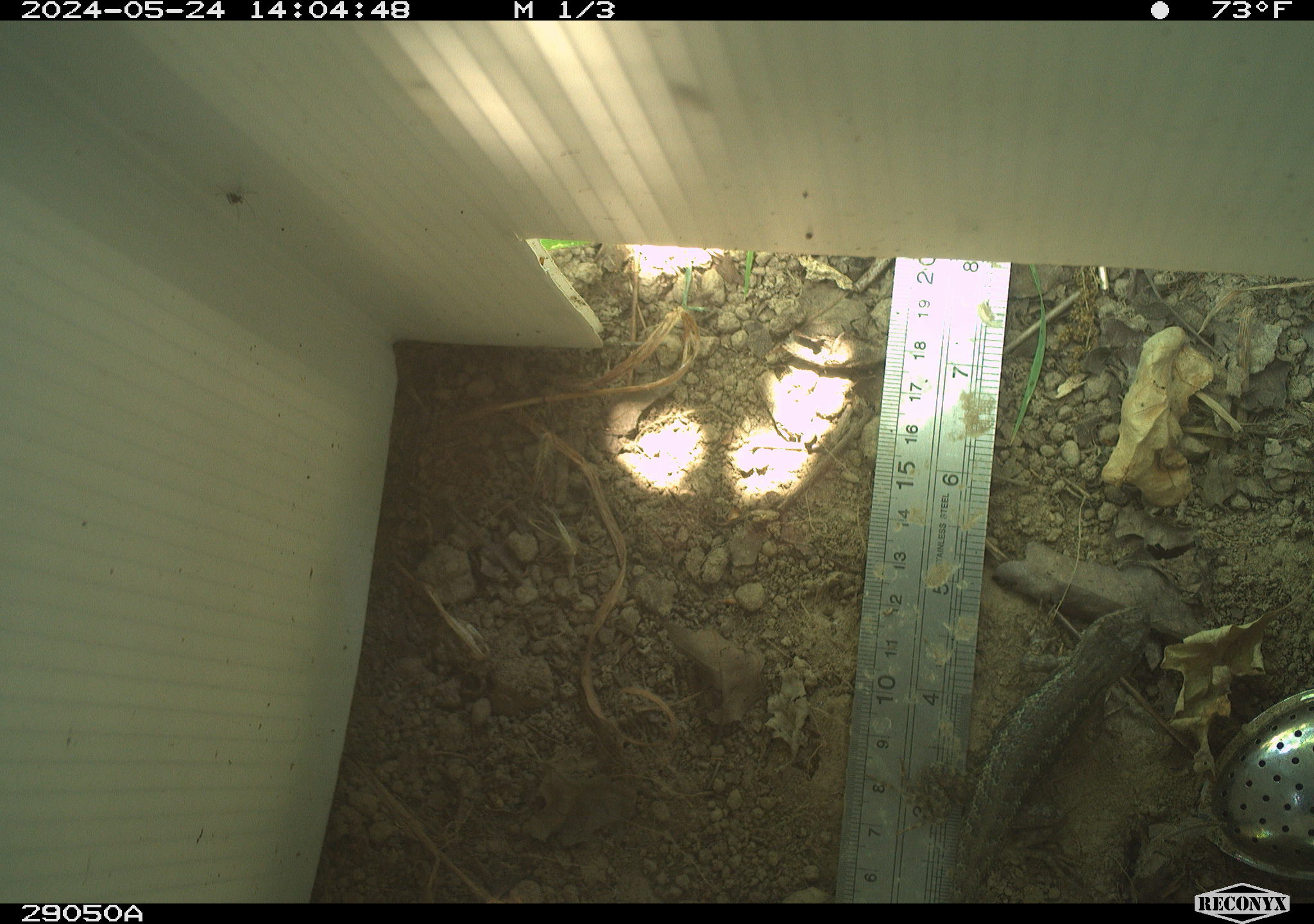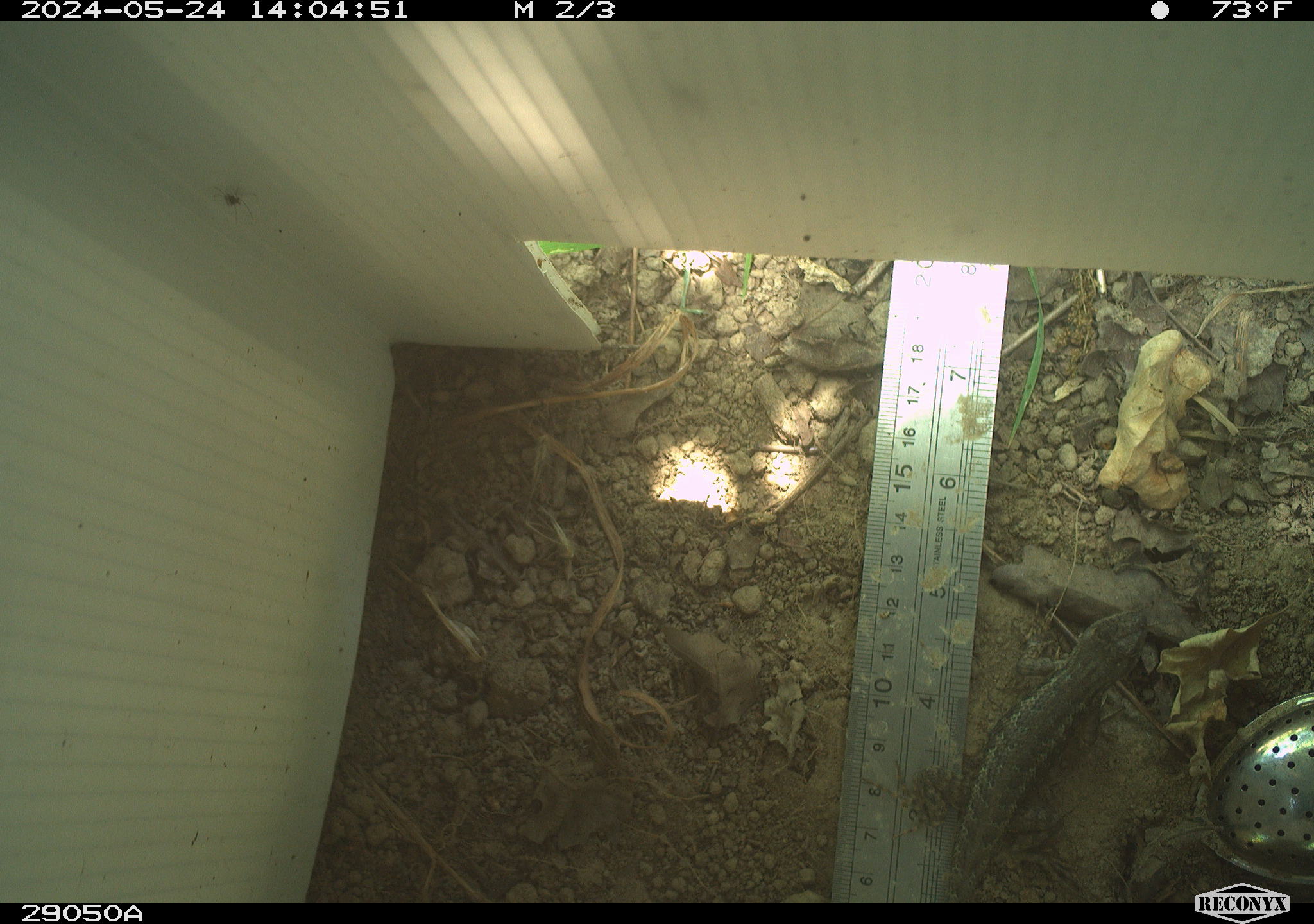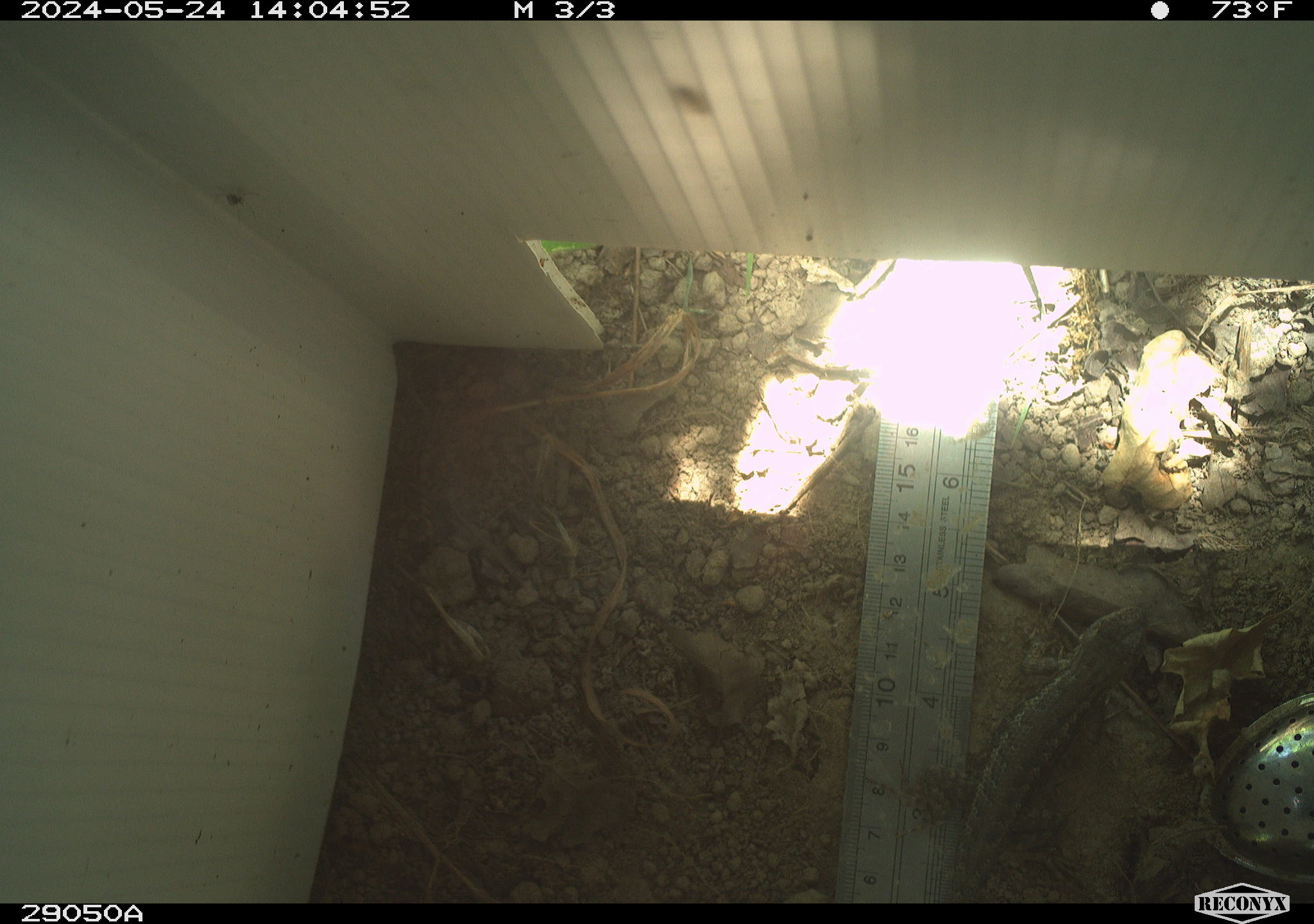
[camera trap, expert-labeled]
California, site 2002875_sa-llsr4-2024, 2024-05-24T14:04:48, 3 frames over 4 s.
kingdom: Animalia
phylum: Chordata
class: Reptilia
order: Squamata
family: Phrynosomatidae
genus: Sceloporus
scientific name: Sceloporus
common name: spiny lizards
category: sceloporus species